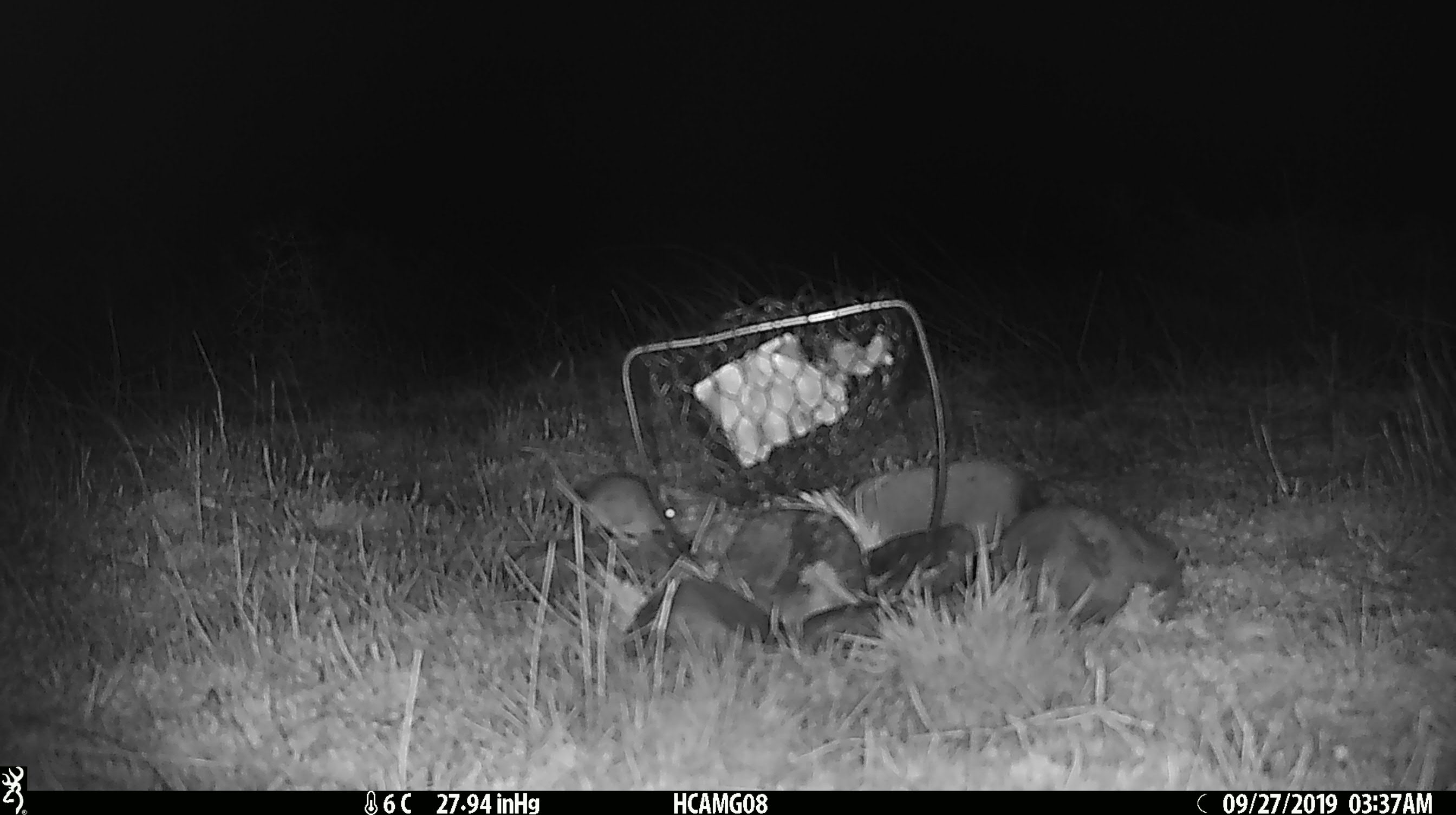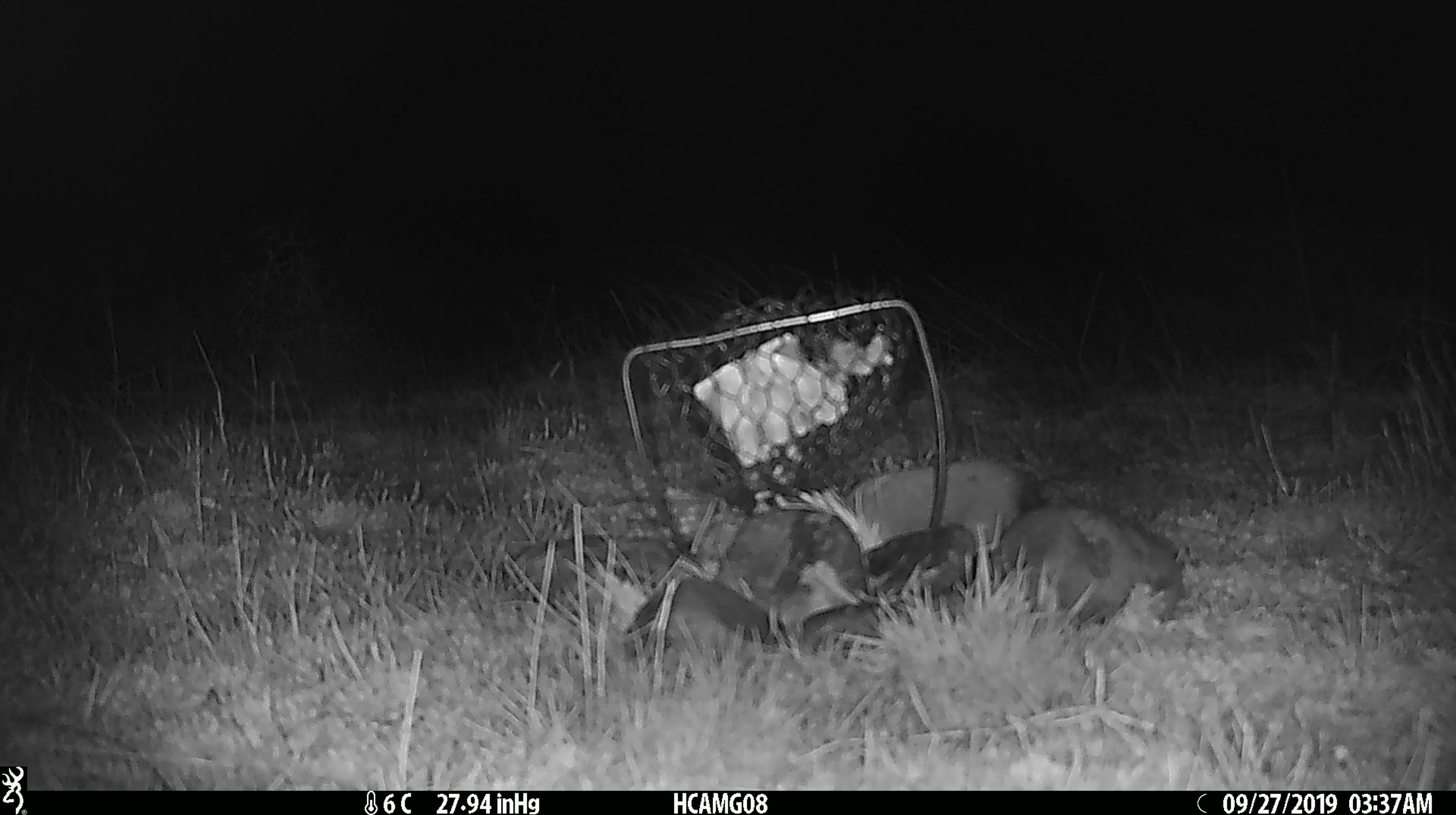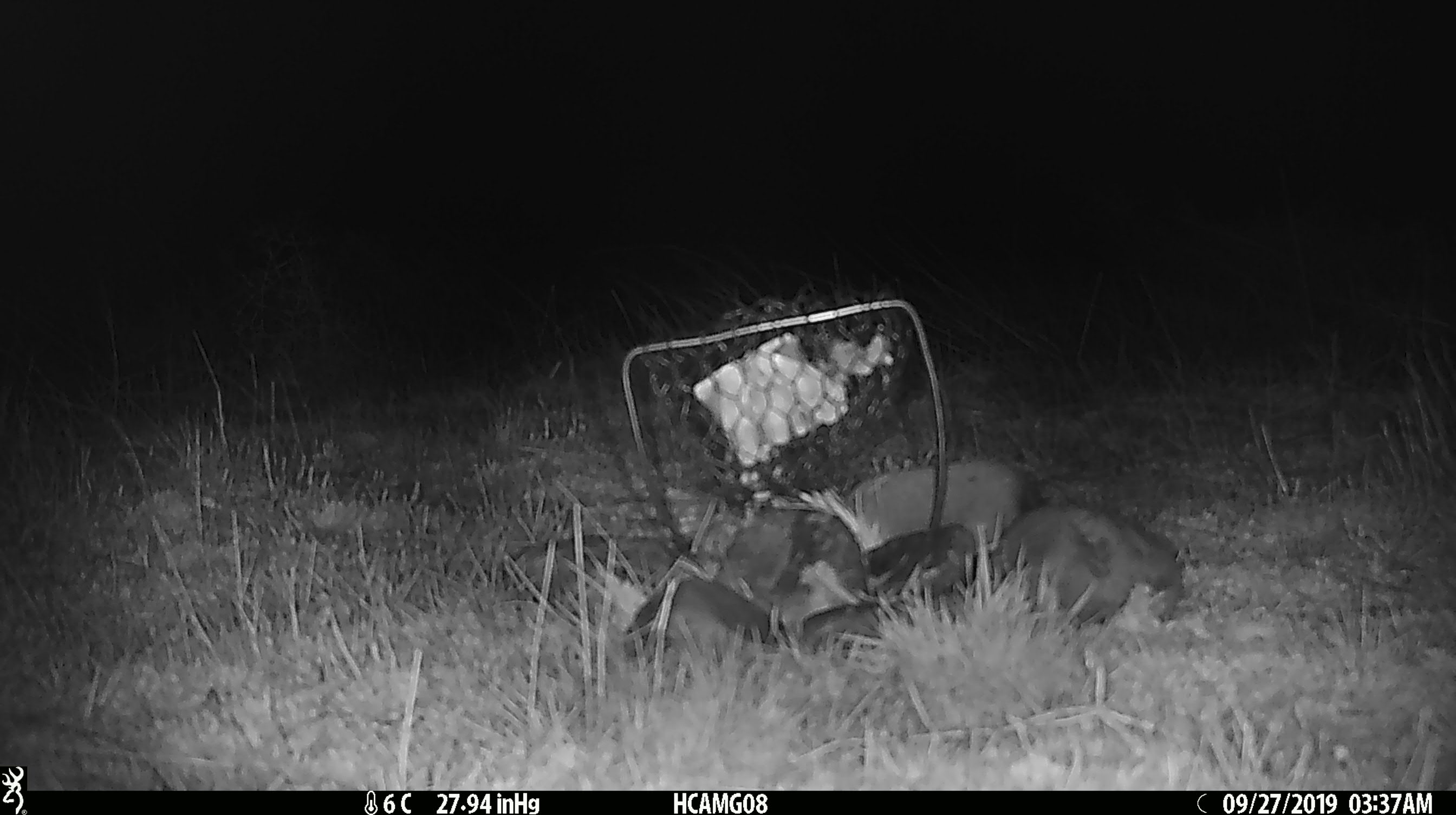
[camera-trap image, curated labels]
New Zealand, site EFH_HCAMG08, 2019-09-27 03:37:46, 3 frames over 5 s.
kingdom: Animalia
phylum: Chordata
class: Mammalia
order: Rodentia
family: Muridae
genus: Mus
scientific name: Mus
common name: mouse